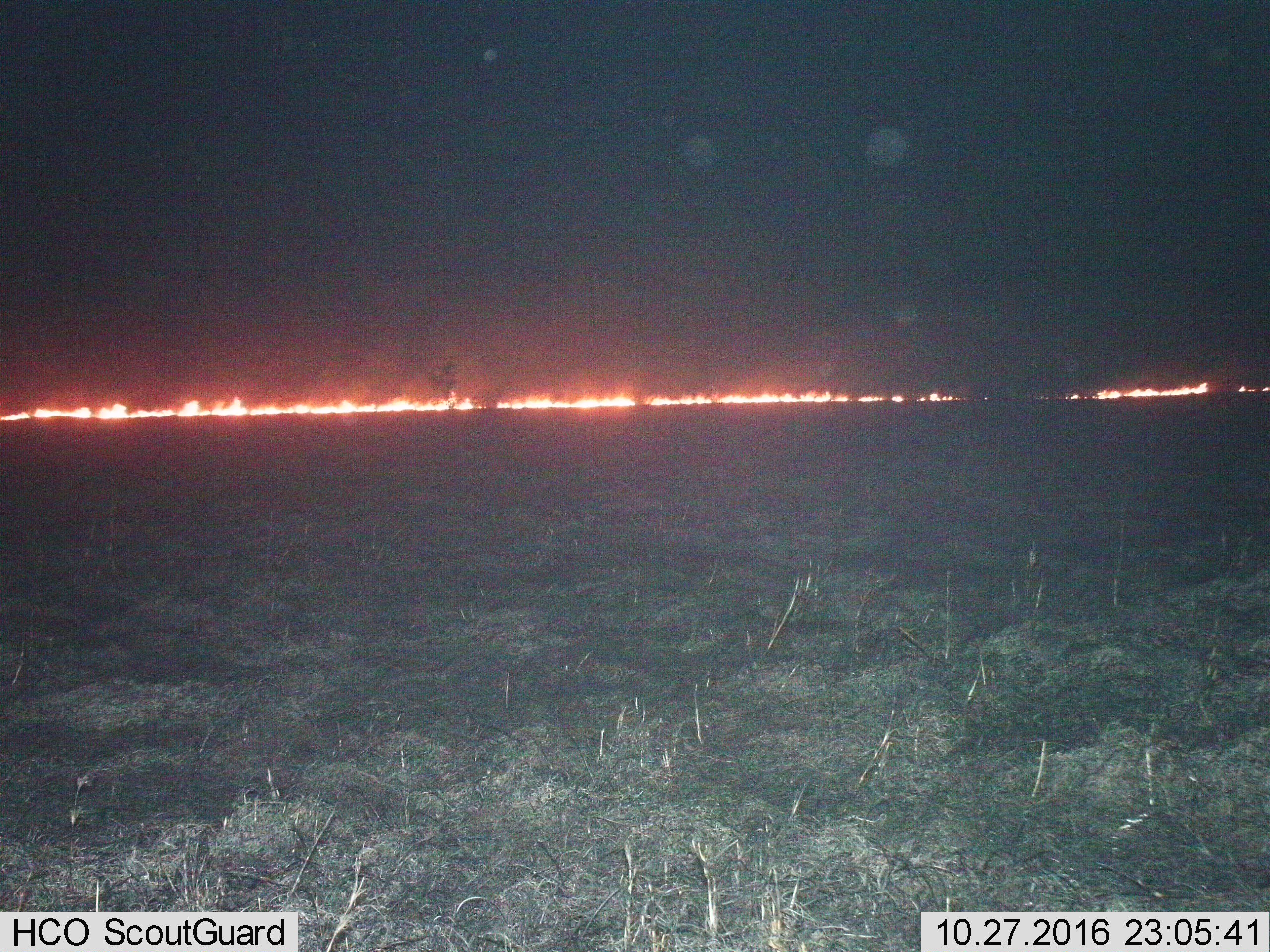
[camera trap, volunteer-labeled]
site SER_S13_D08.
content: unidentified animal